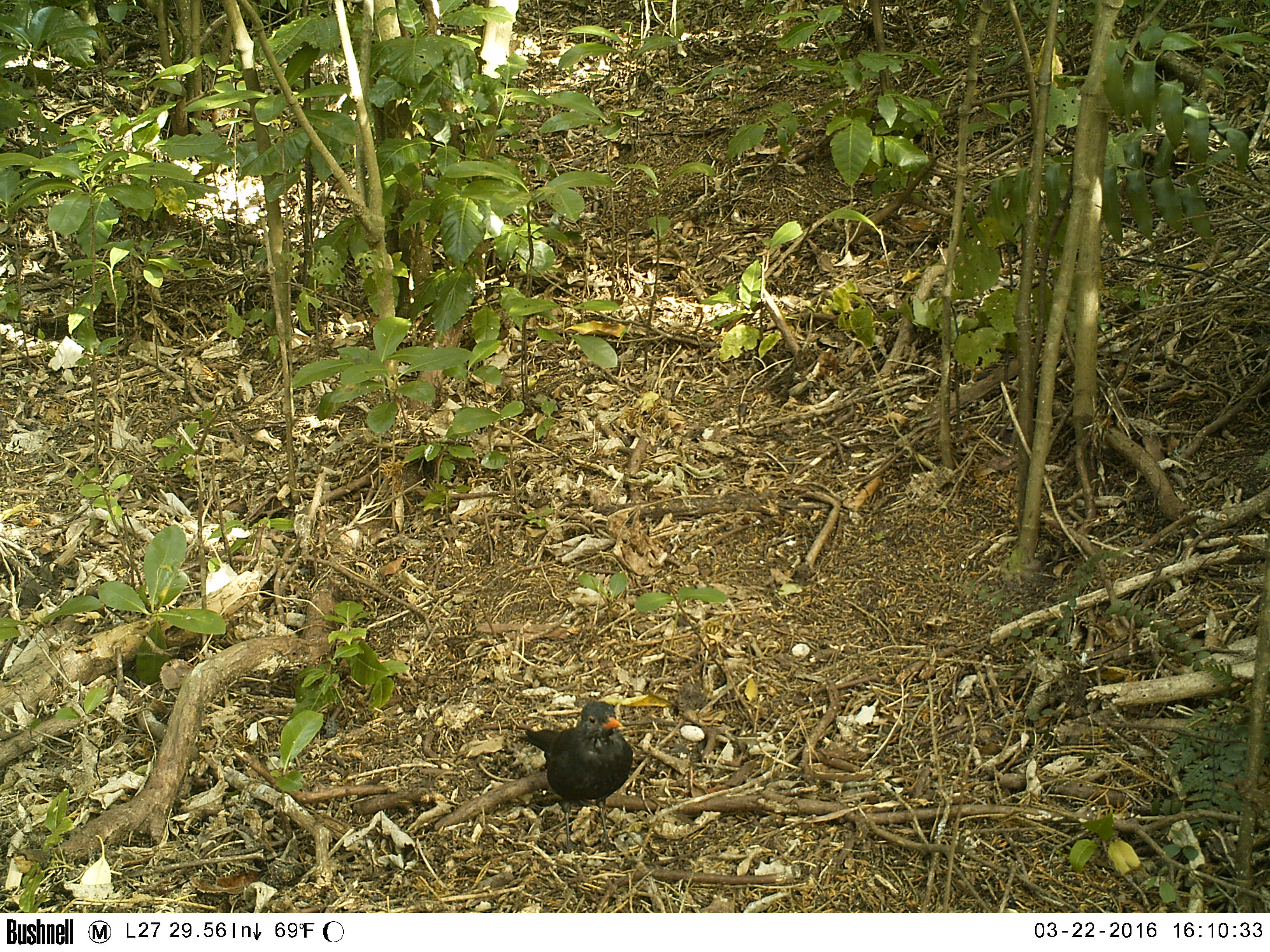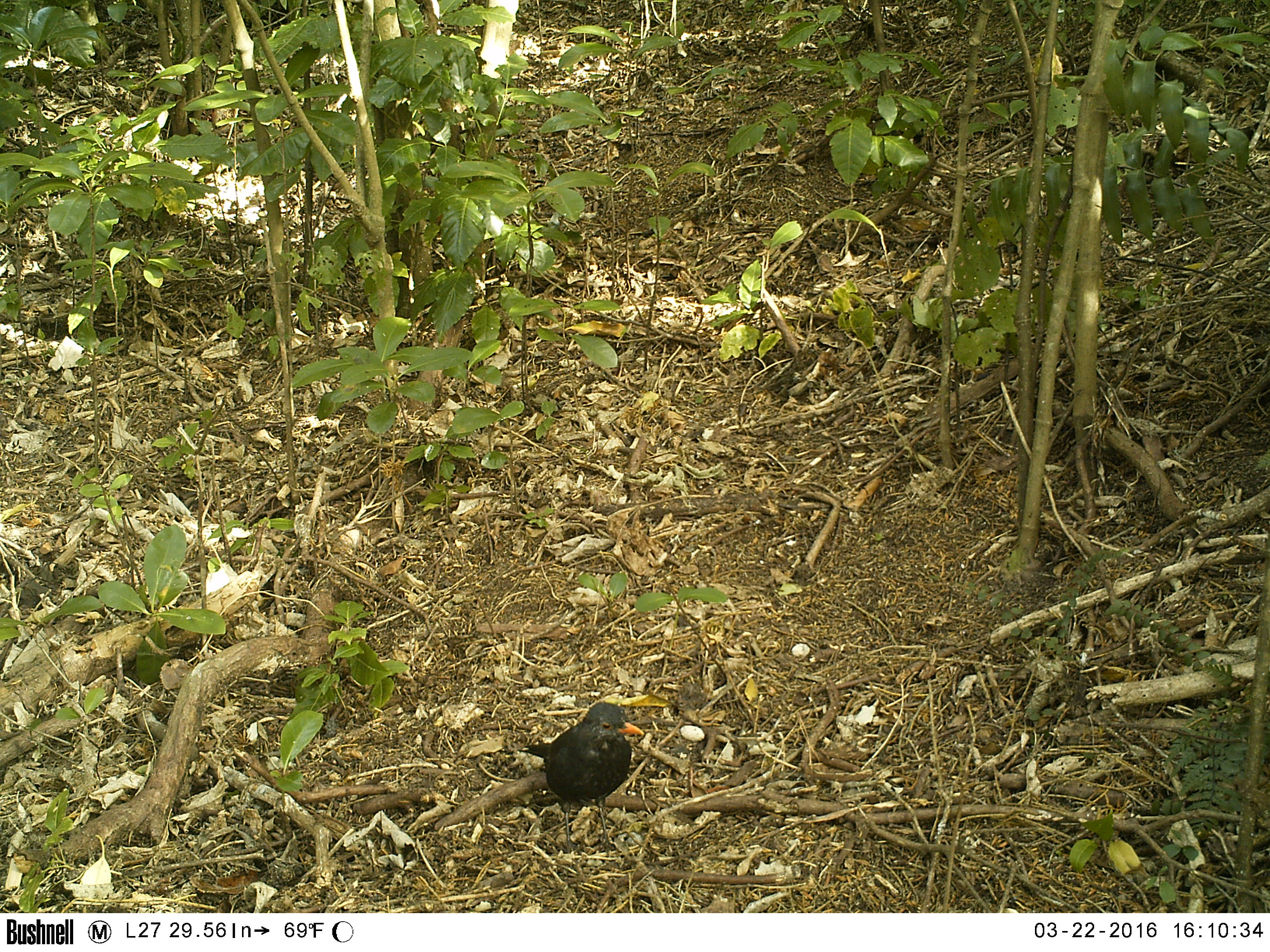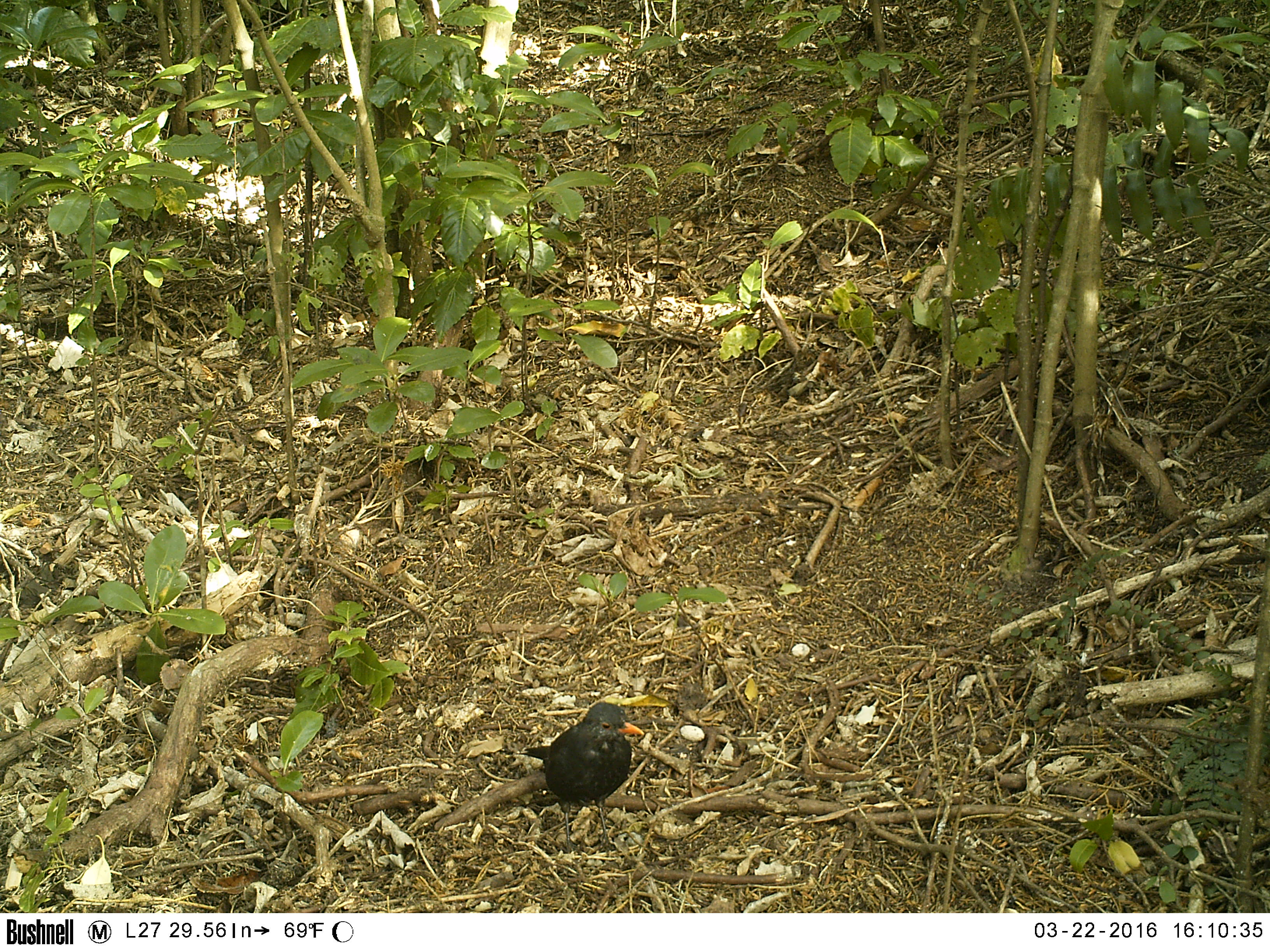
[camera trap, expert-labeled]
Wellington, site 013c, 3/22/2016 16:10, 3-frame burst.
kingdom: Animalia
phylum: Chordata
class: Aves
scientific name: Aves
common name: bird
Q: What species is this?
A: Bird (Aves).